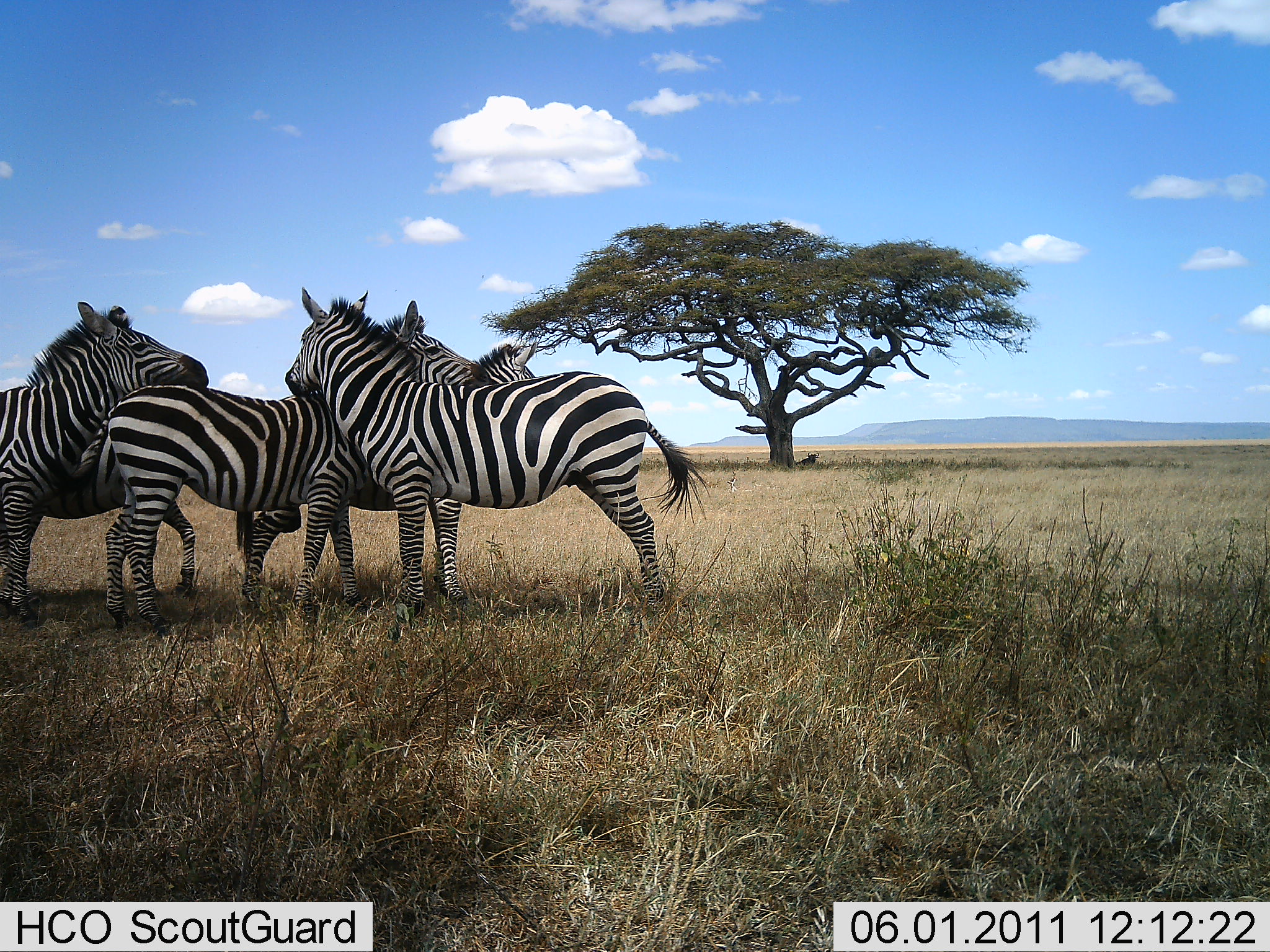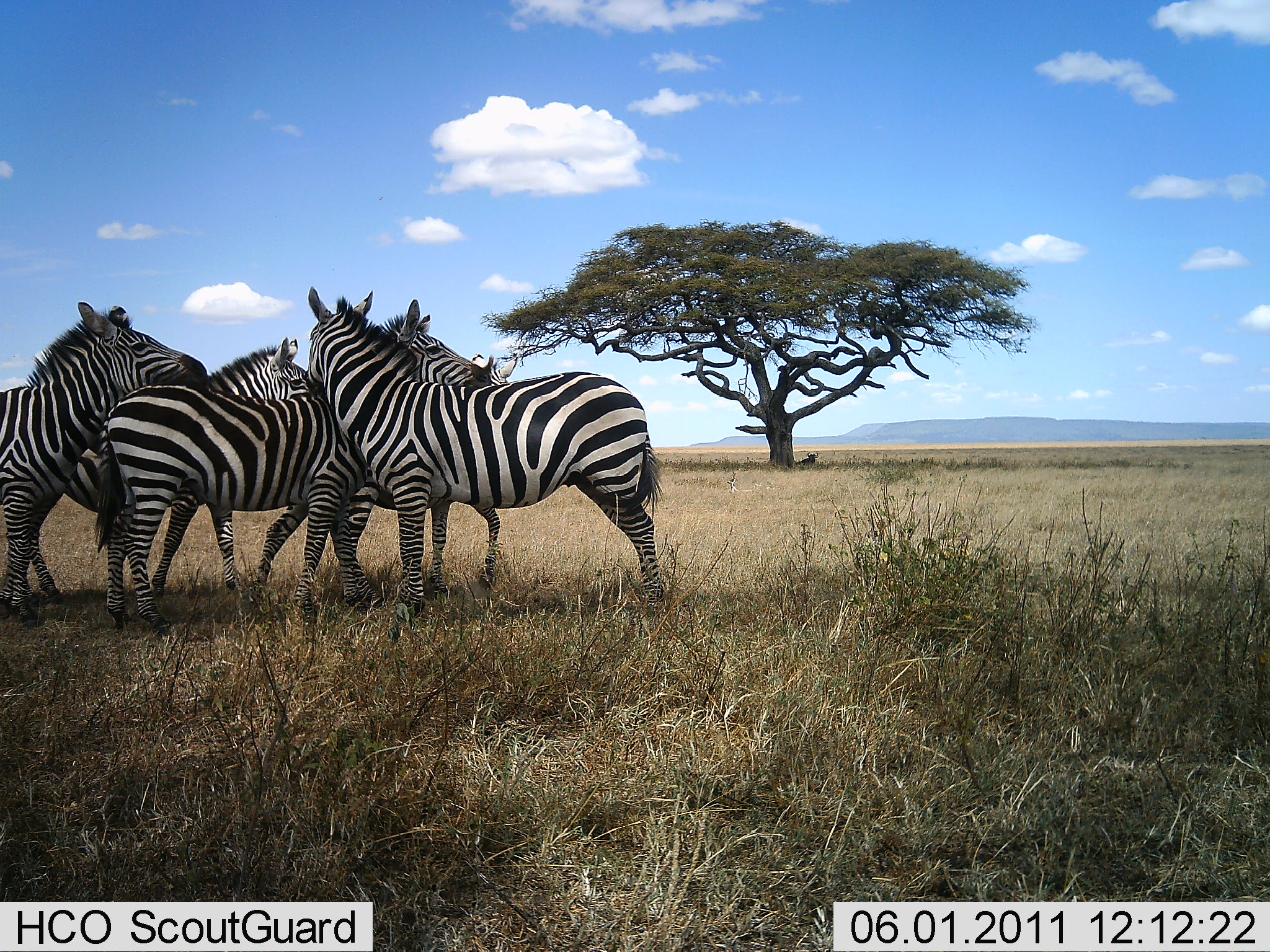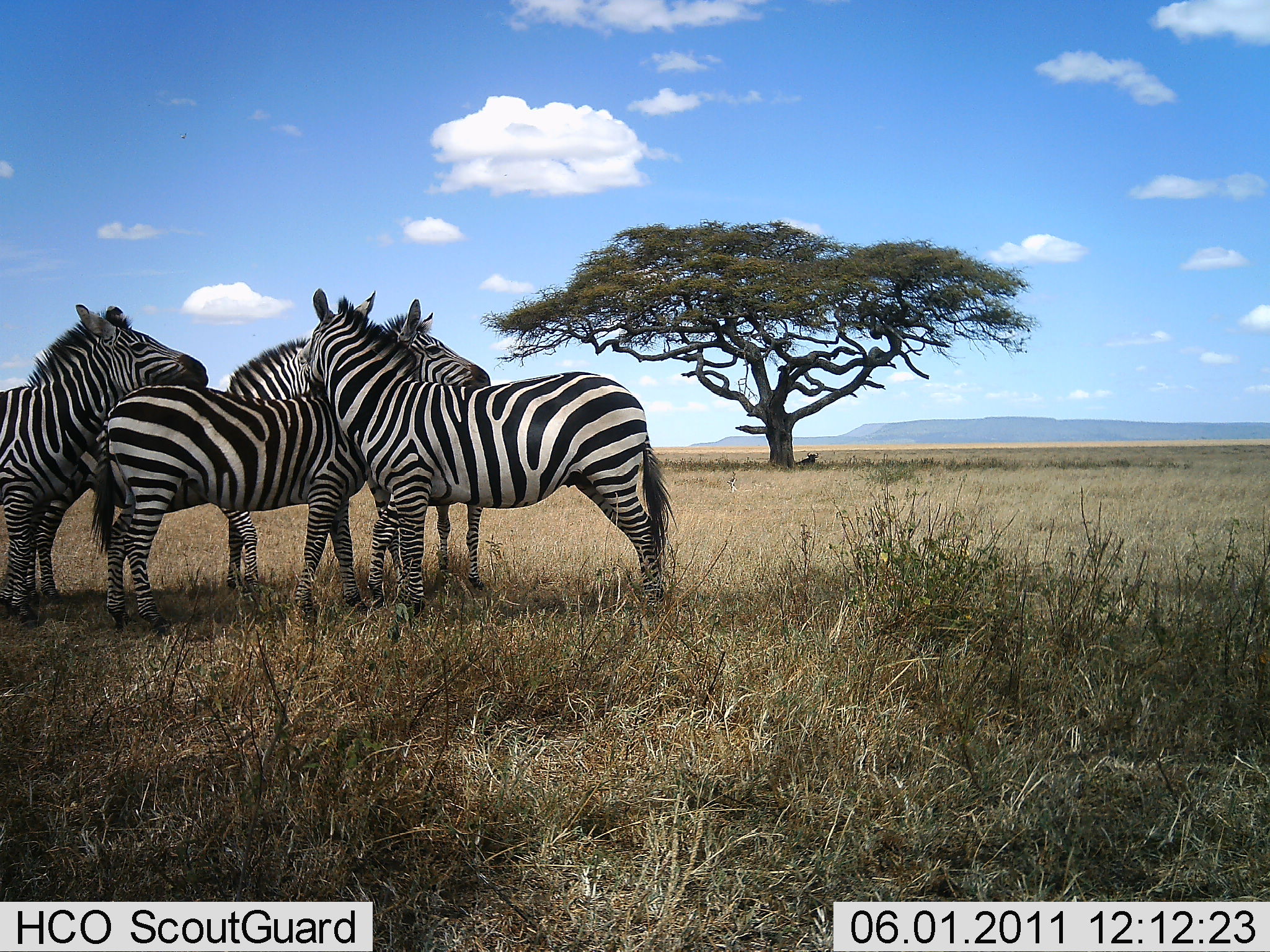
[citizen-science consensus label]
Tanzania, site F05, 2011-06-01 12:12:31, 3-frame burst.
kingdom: Animalia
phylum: Chordata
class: Mammalia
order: Perissodactyla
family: Equidae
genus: Equus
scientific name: Equus quagga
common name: plains zebra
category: zebra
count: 5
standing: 62%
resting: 6%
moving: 19%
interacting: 75%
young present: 0%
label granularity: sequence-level